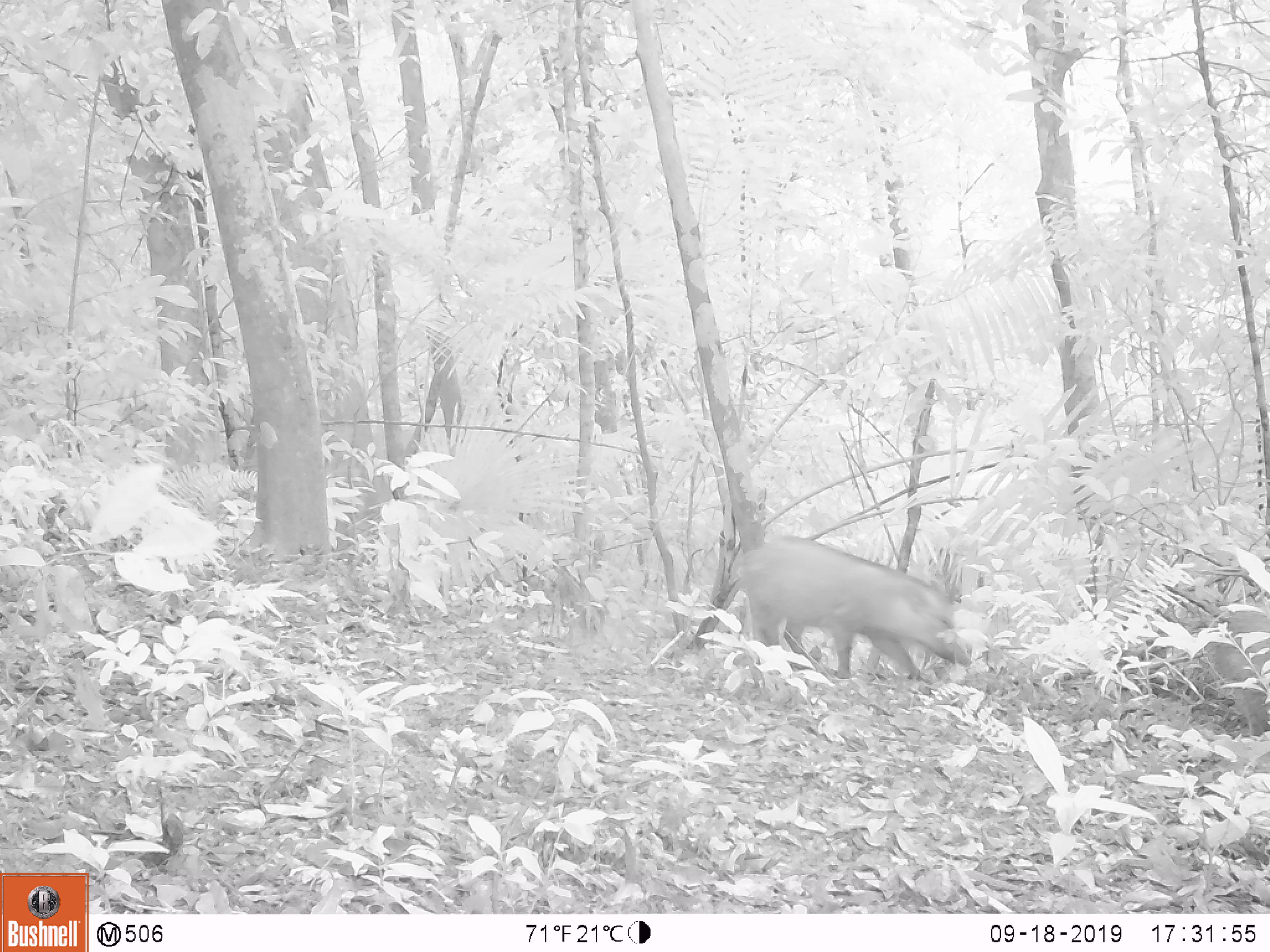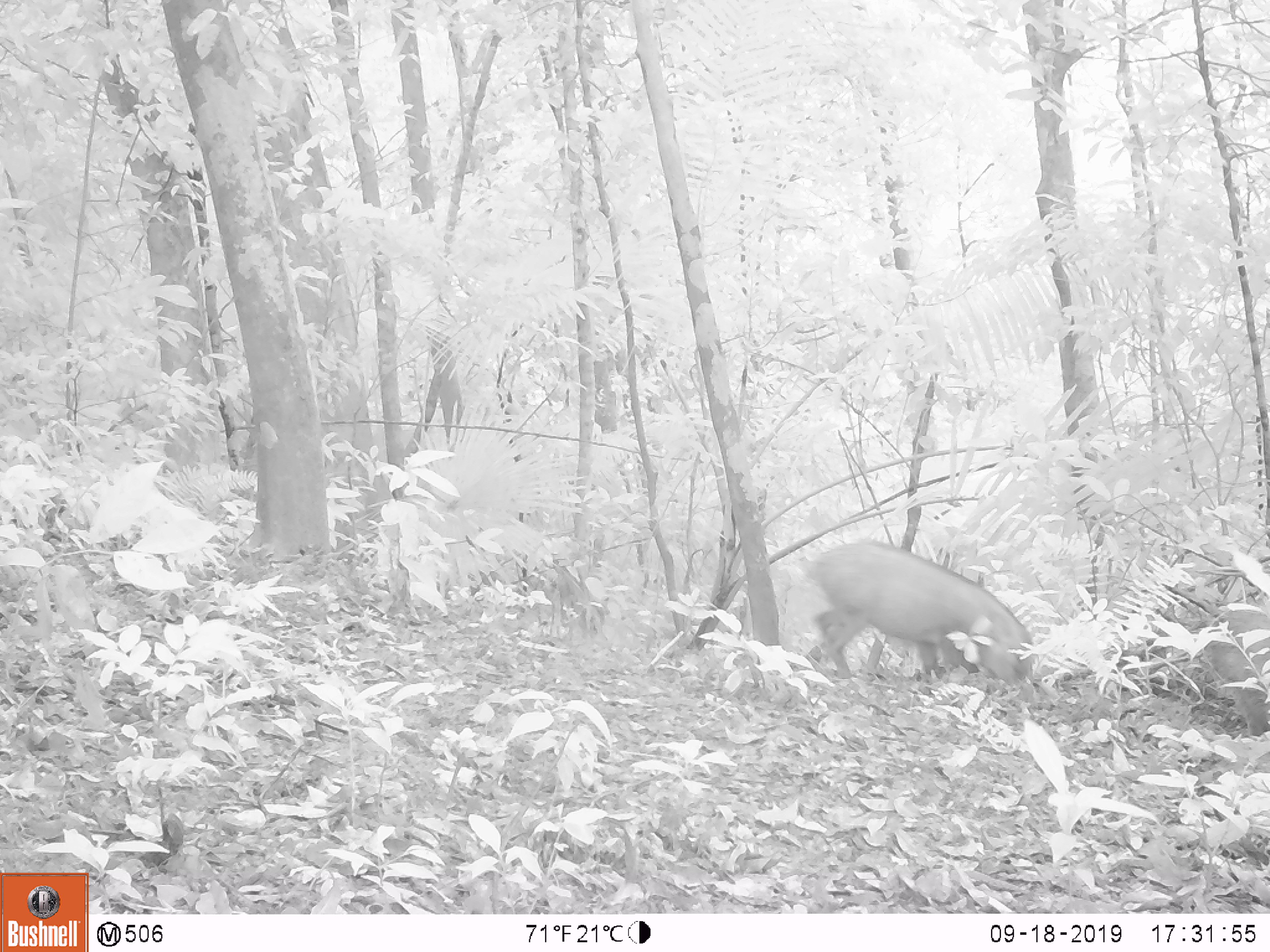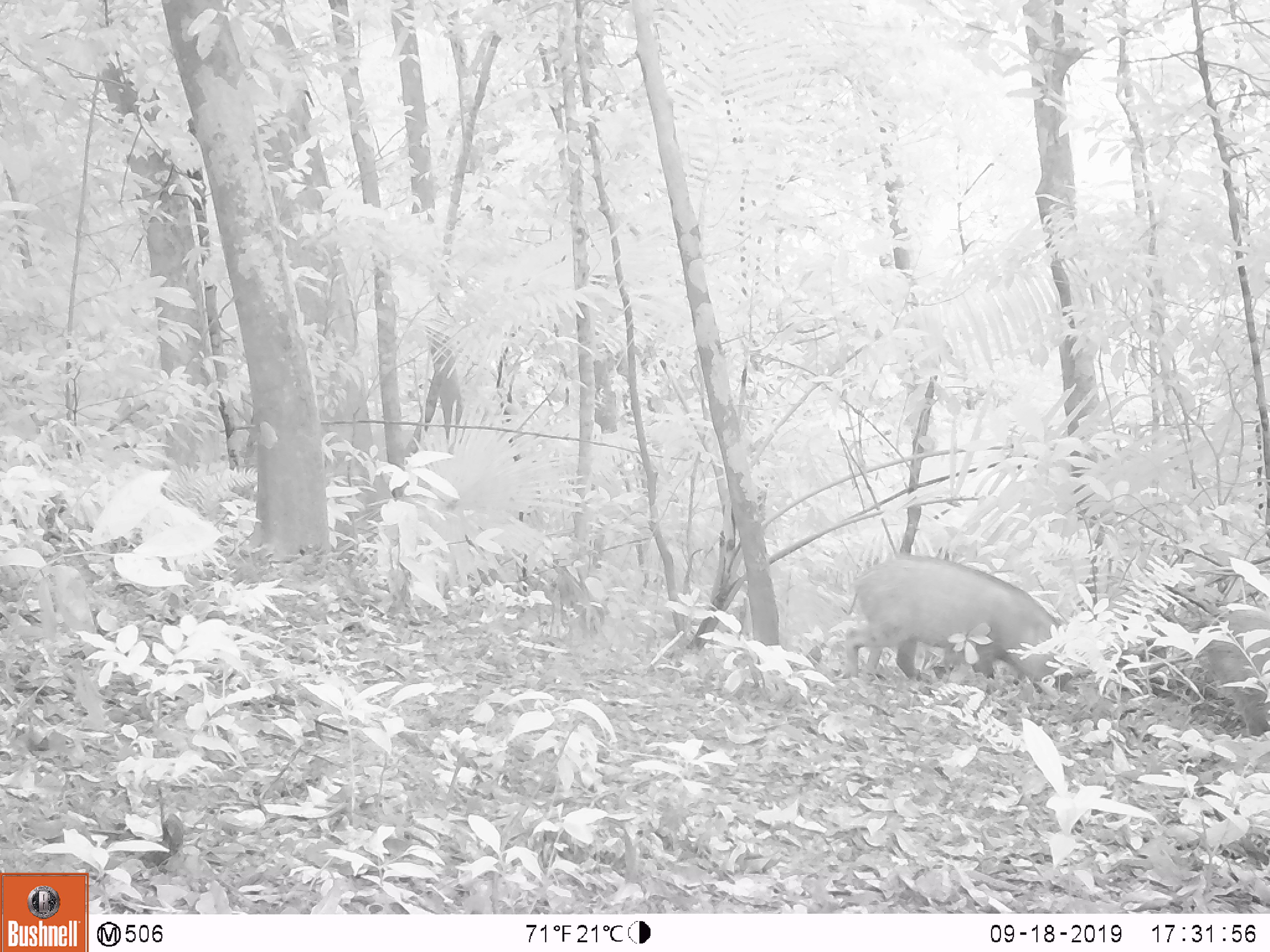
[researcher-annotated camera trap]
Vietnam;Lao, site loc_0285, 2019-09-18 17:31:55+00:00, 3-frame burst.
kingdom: Animalia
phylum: Chordata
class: Mammalia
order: Artiodactyla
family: Suidae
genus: Sus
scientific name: Sus scrofa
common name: eurasian wild pig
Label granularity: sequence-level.